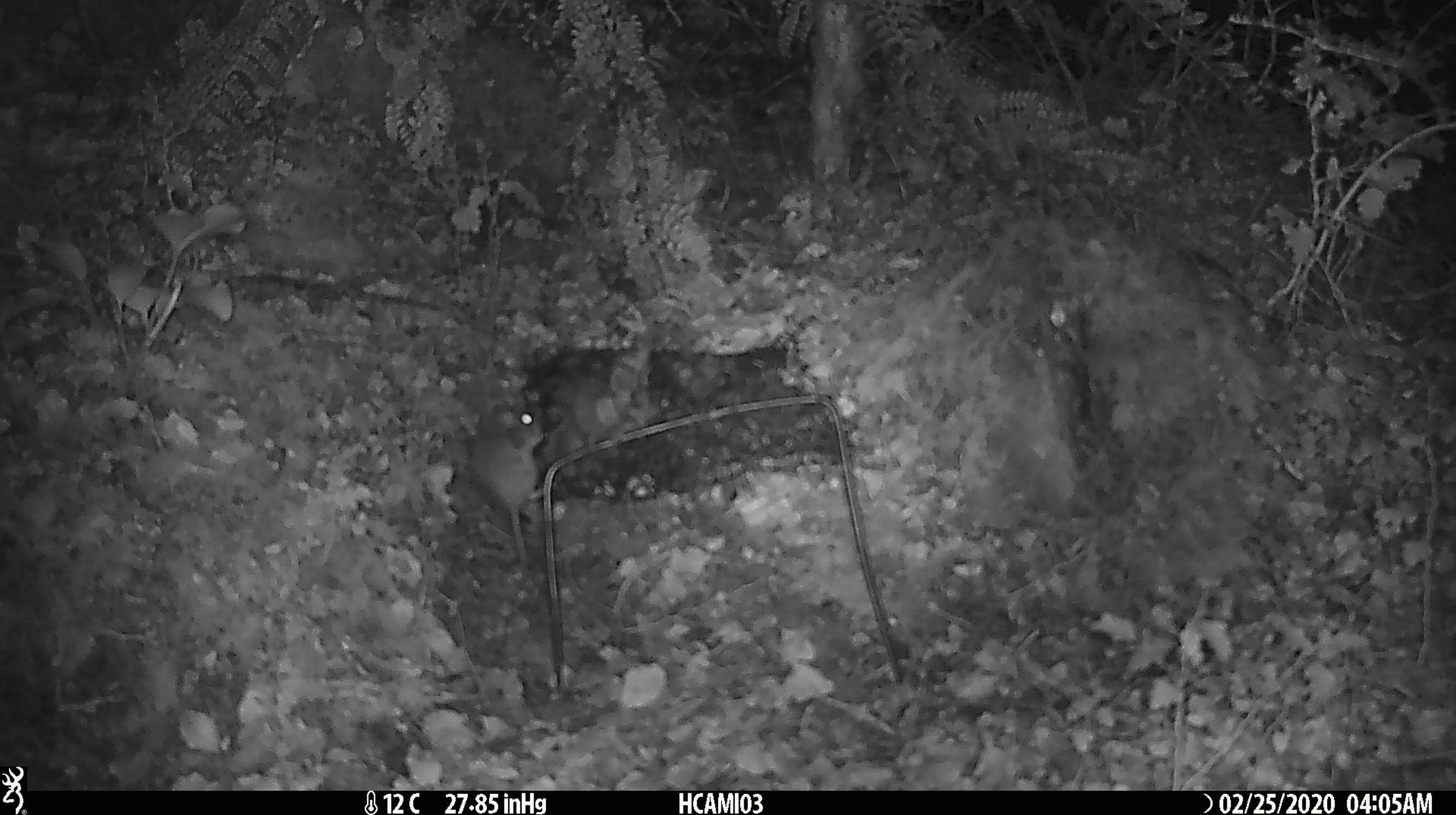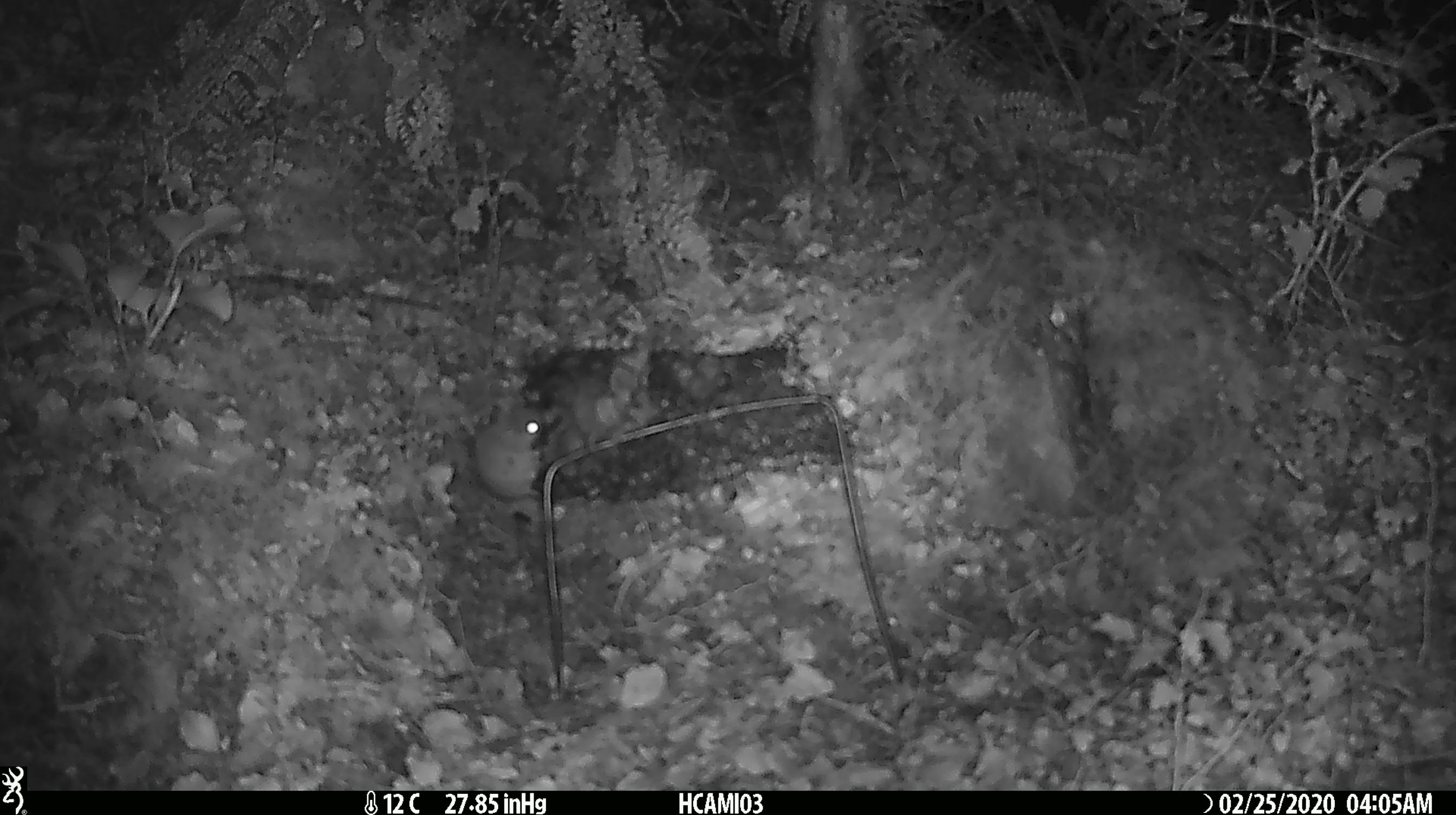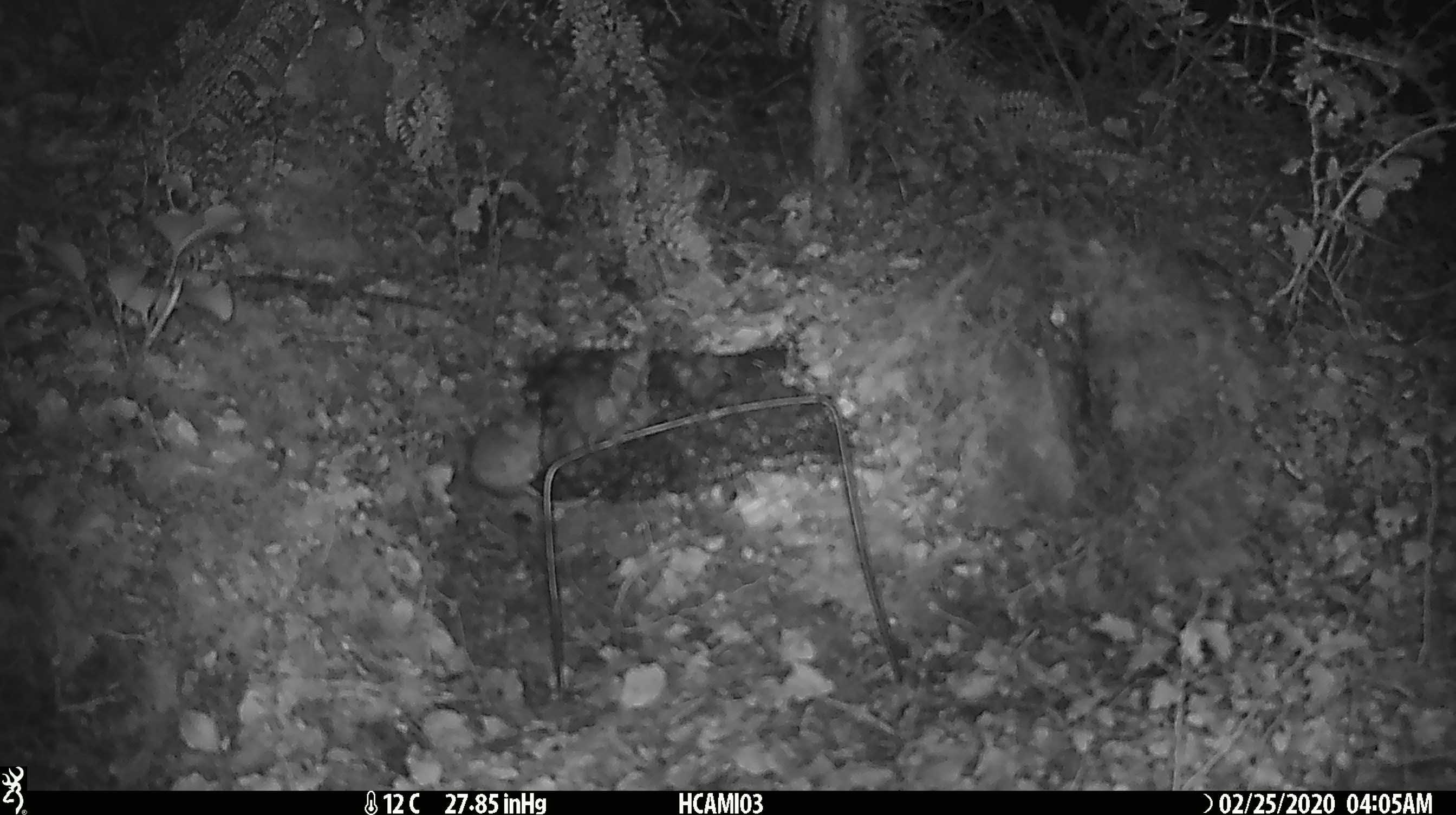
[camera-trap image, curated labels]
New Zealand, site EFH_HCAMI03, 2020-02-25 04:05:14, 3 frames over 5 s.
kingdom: Animalia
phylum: Chordata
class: Mammalia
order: Rodentia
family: Muridae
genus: Mus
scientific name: Mus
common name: mouse